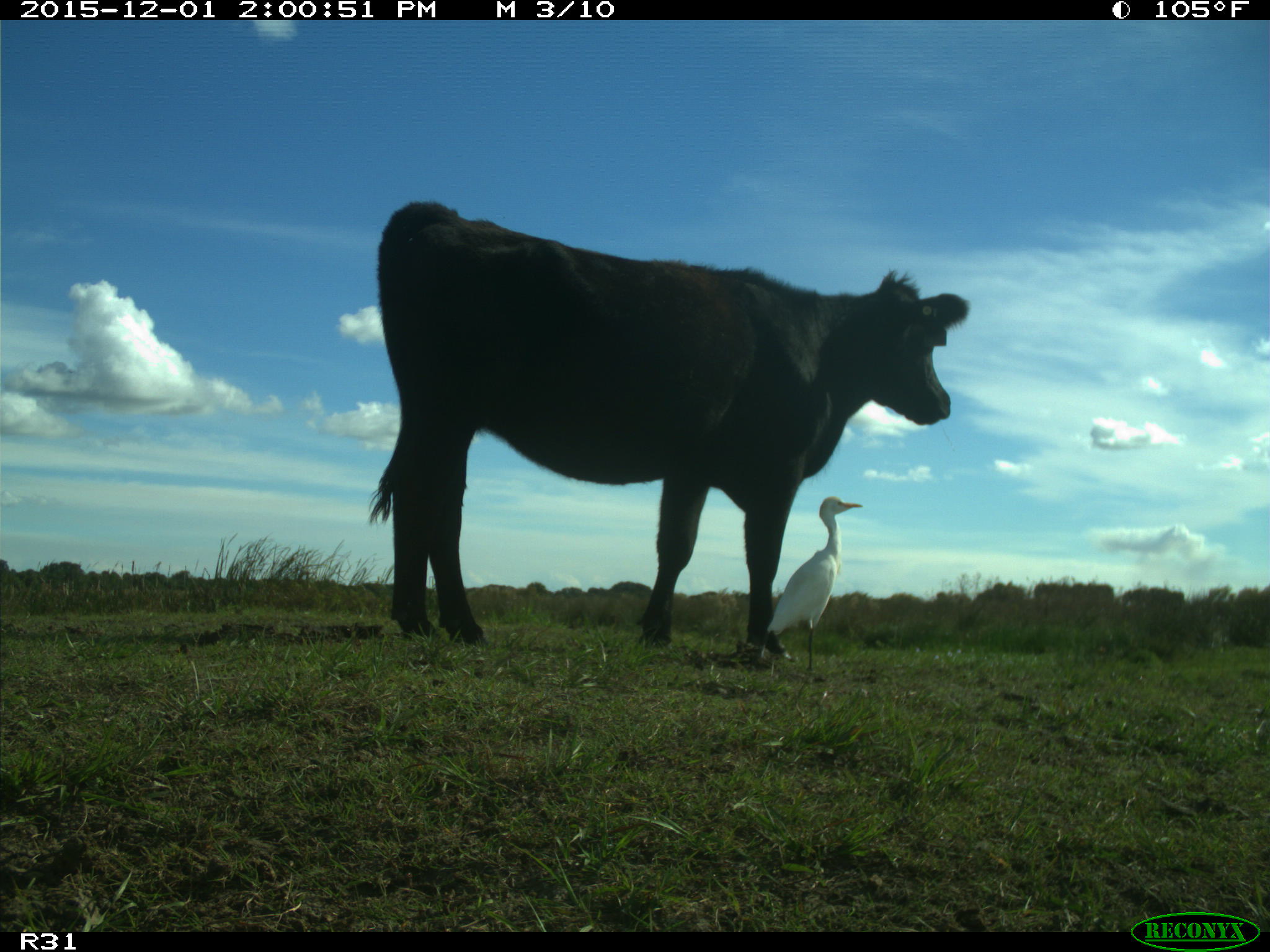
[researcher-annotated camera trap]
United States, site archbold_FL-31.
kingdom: Animalia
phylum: Chordata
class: Mammalia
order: Artiodactyla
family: Bovidae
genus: Bos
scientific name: Bos taurus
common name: domestic cow